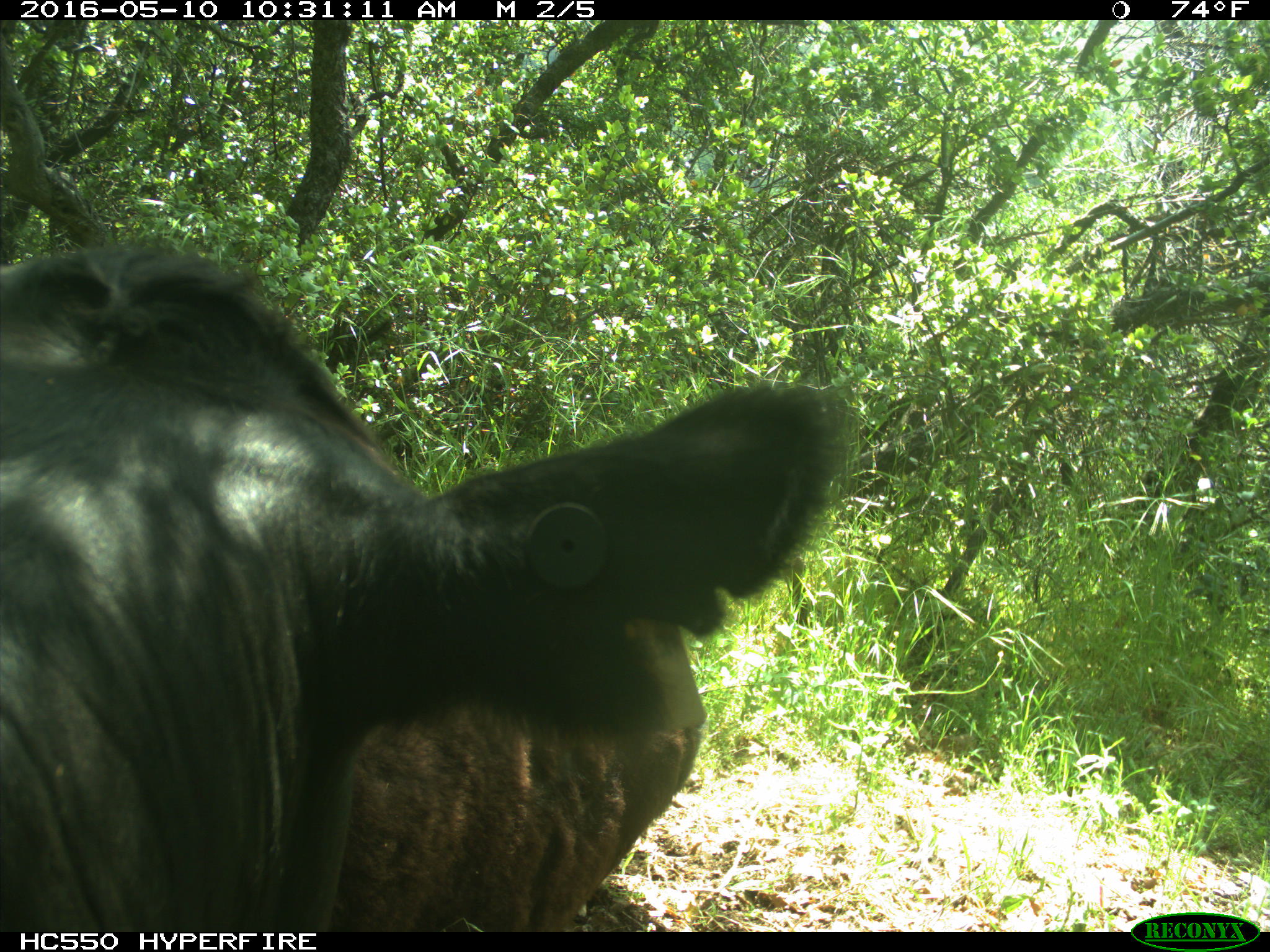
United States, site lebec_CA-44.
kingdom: Animalia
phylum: Chordata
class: Mammalia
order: Artiodactyla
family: Bovidae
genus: Bos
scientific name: Bos taurus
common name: domestic cow